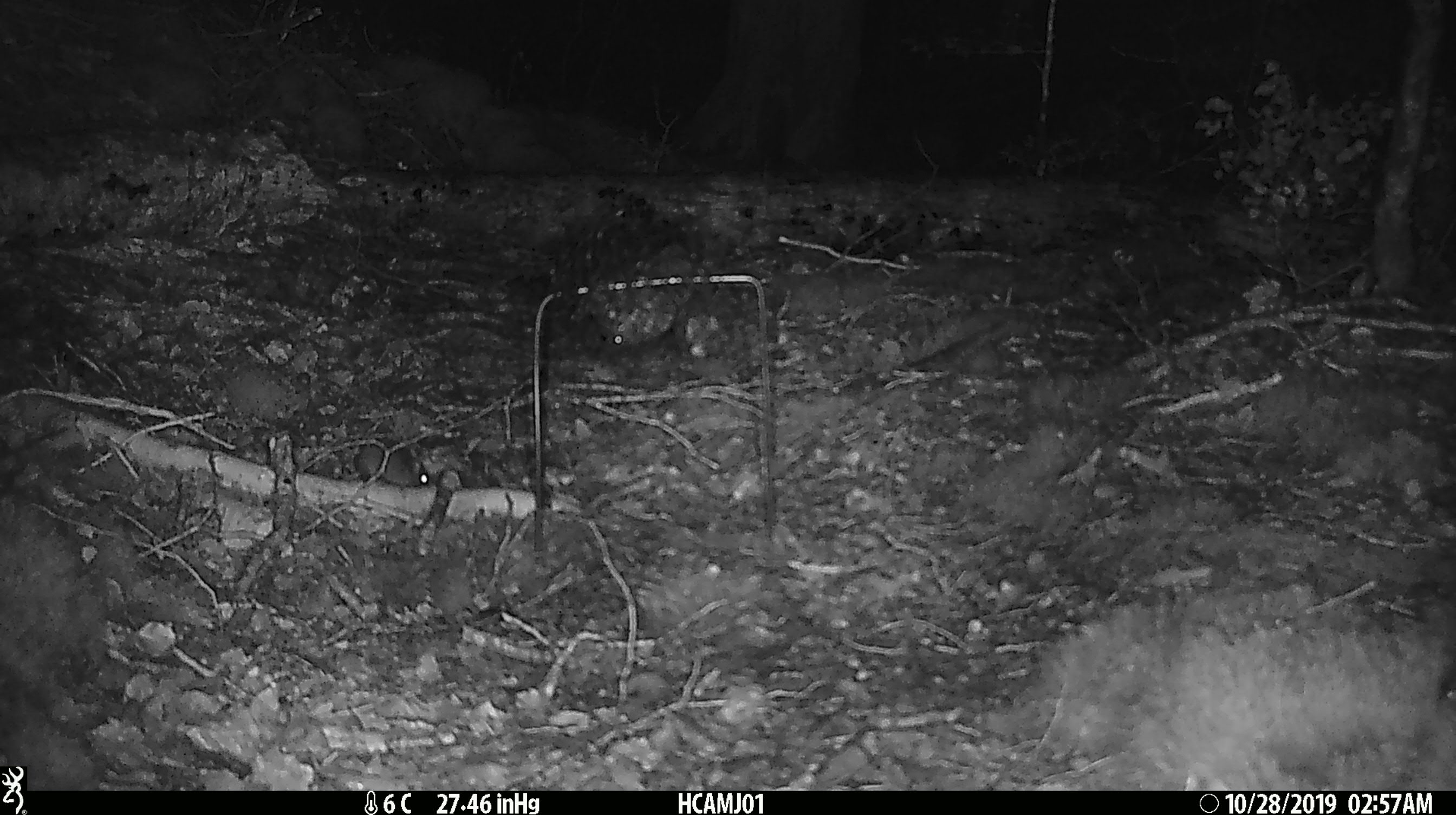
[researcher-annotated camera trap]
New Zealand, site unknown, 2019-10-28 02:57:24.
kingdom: Animalia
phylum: Chordata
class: Mammalia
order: Rodentia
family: Muridae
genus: Mus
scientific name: Mus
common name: mouse